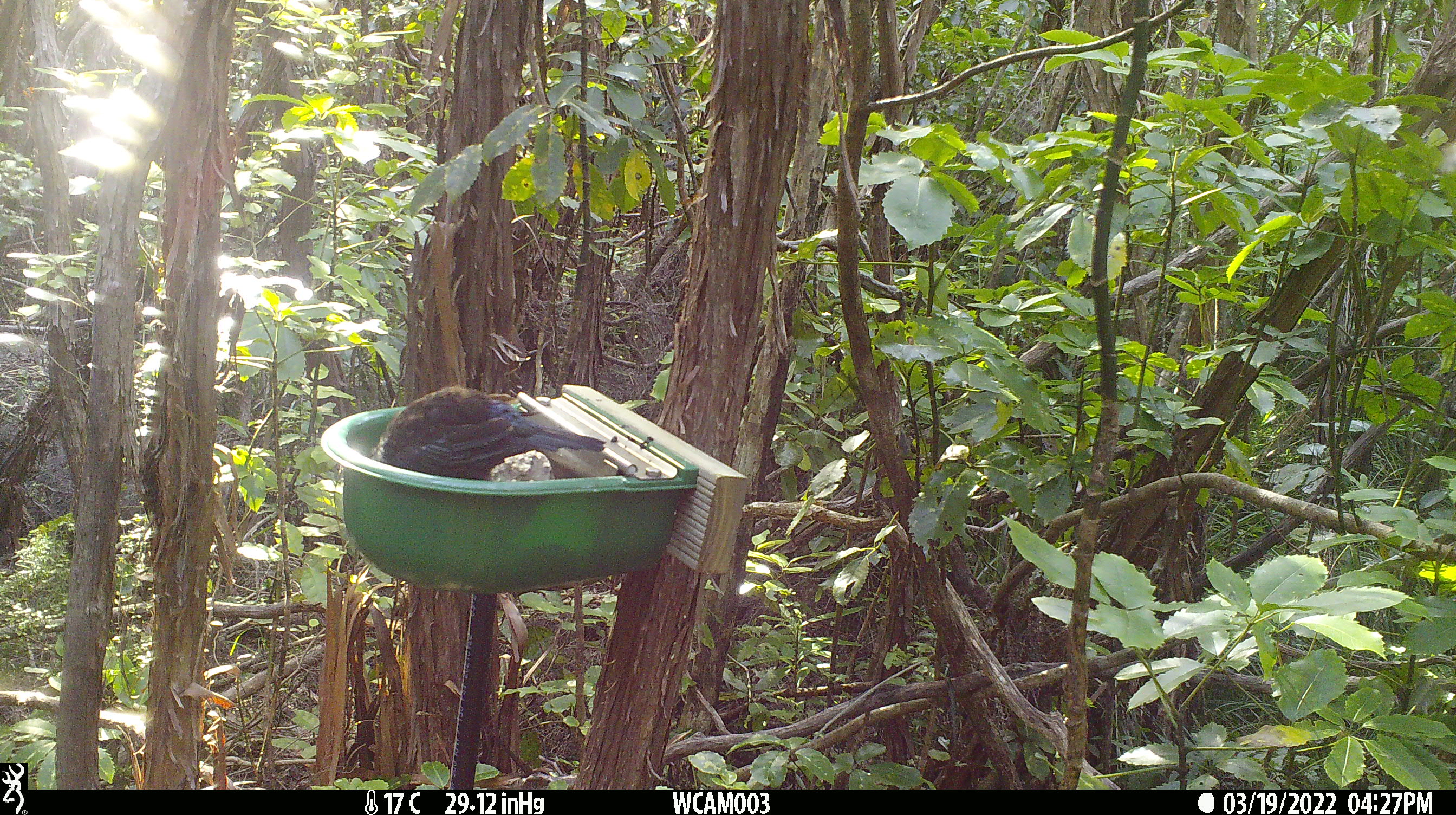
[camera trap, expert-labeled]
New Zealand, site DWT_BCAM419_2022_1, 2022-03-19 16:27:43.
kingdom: Animalia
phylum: Chordata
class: Aves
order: Passeriformes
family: Meliphagidae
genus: Prosthemadera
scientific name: Prosthemadera novaeseelandiae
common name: tui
Tui (Prosthemadera novaeseelandiae).